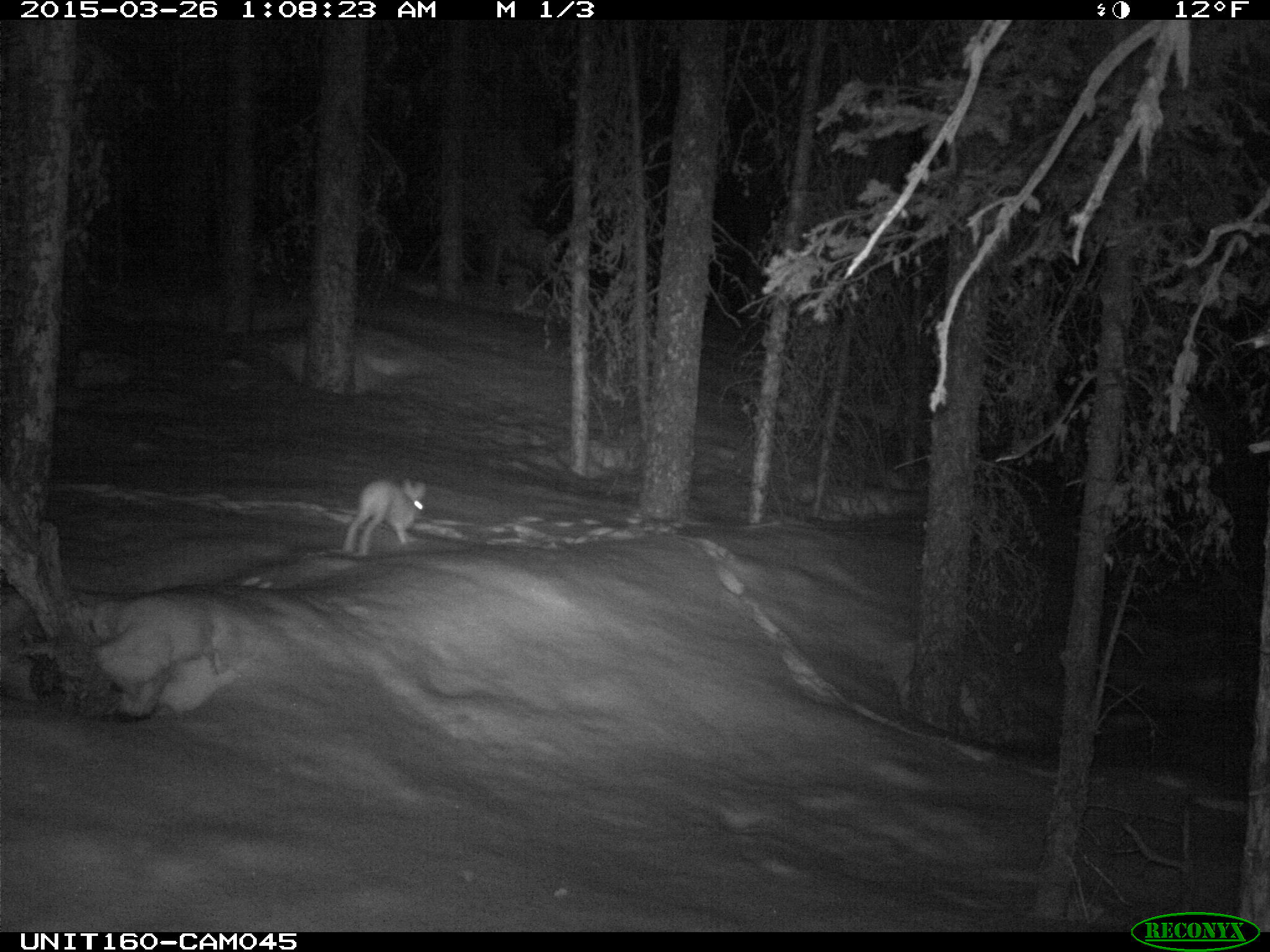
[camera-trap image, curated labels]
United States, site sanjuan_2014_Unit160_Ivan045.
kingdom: Animalia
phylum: Chordata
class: Mammalia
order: Lagomorpha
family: Leporidae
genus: Lepus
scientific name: Lepus americanus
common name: snowshoe hare